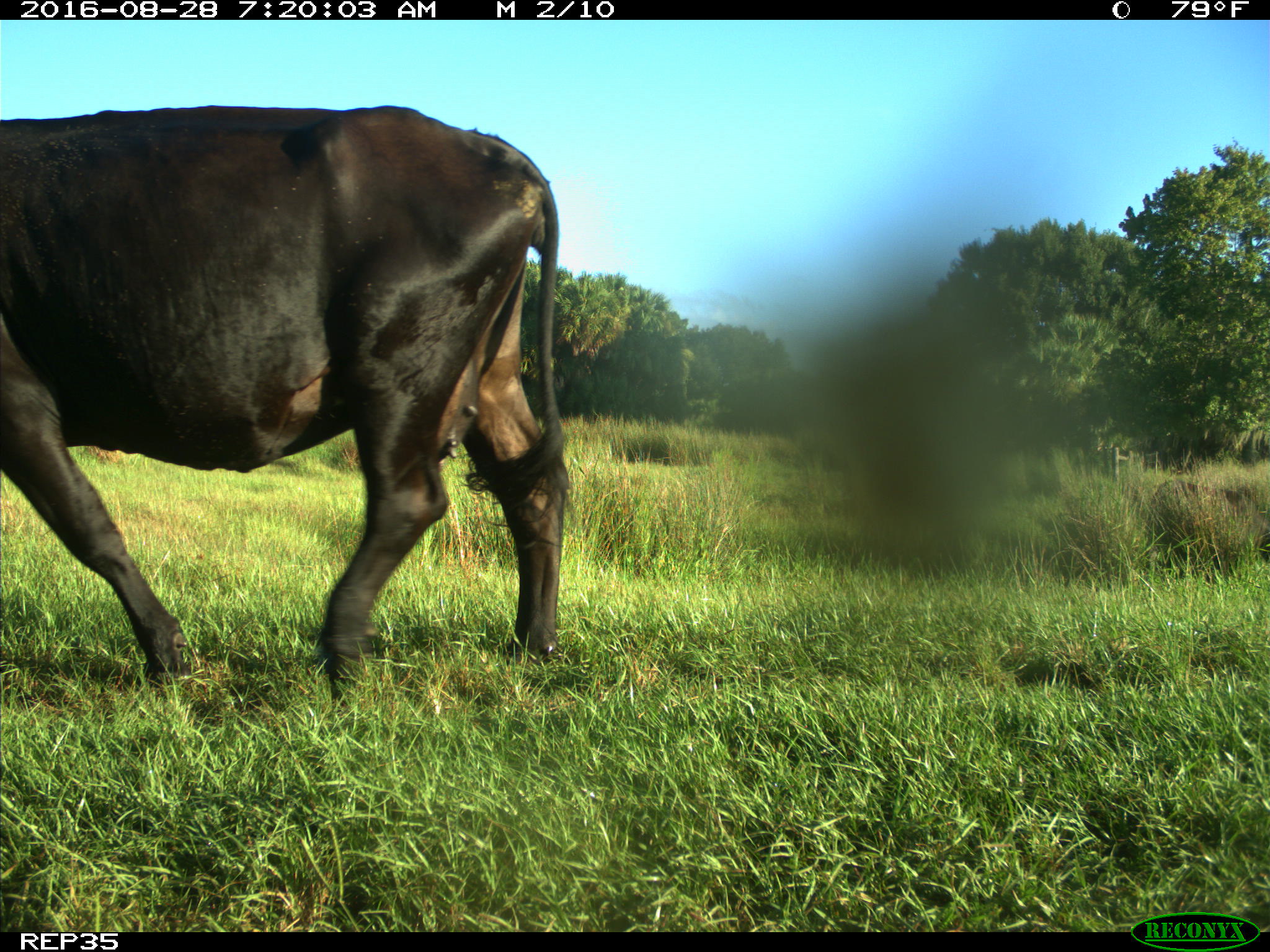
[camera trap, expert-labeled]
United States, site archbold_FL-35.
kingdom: Animalia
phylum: Chordata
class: Mammalia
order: Artiodactyla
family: Bovidae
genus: Bos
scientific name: Bos taurus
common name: domestic cow